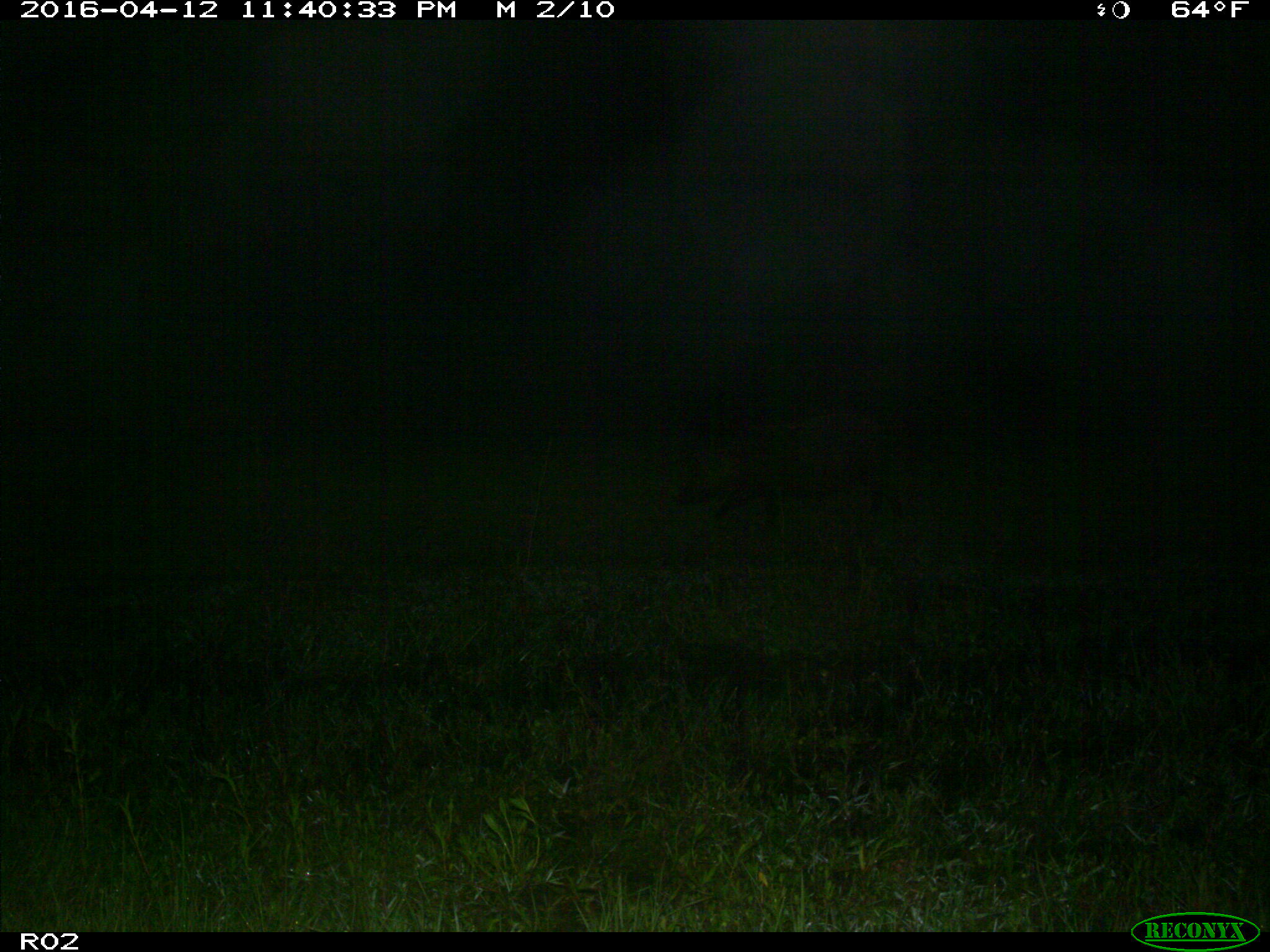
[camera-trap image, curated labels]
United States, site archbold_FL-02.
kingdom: Animalia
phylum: Chordata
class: Mammalia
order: Artiodactyla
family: Suidae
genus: Sus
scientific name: Sus scrofa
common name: wild boar